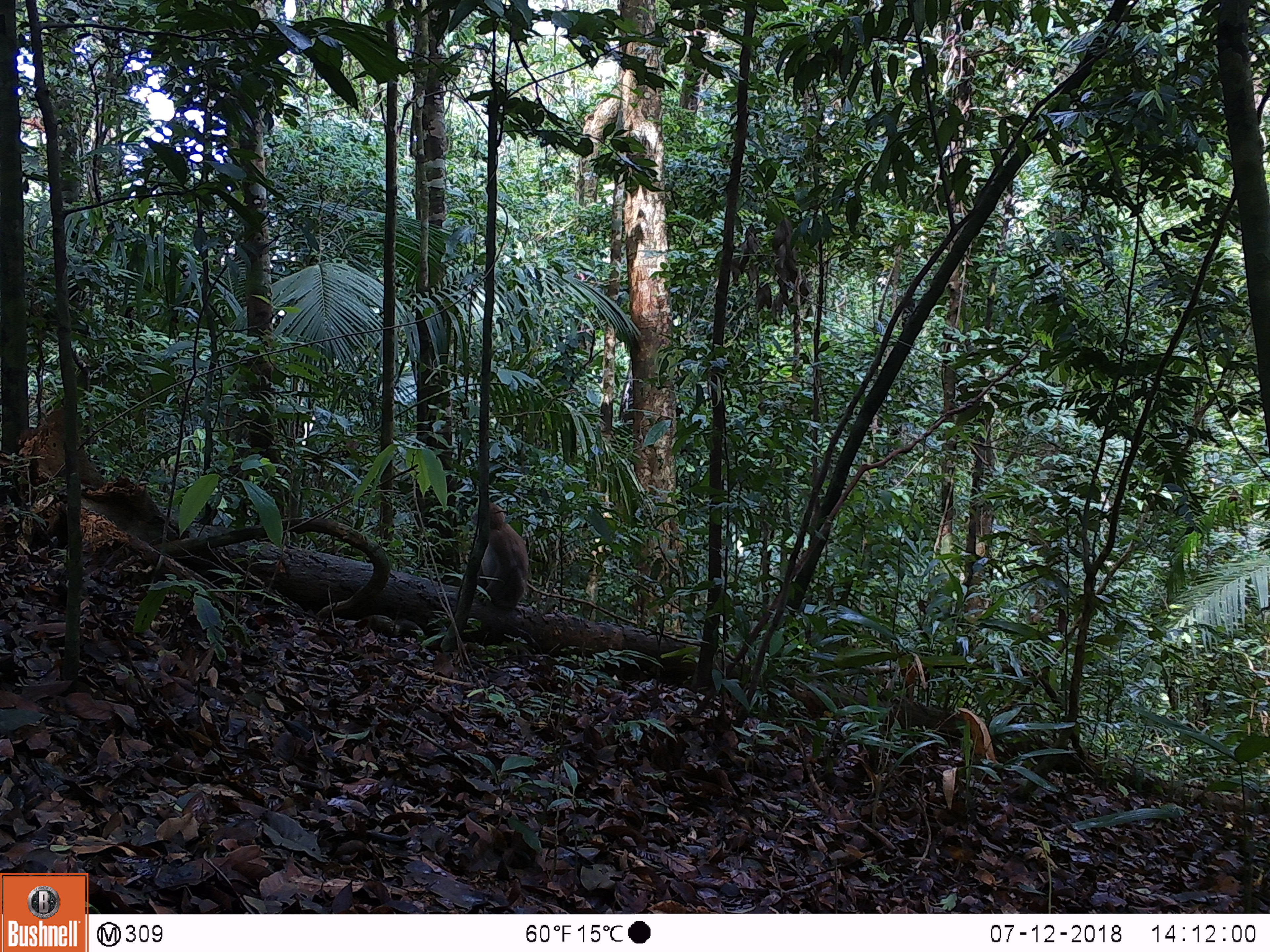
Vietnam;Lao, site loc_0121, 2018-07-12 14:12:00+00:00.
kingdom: Animalia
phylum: Chordata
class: Mammalia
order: Primates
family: Cercopithecidae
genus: Macaca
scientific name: Macaca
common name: macaques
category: assam or rhesus macaque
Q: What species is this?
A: Assam or rhesus macaque (macaques) (Macaca).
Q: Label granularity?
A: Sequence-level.